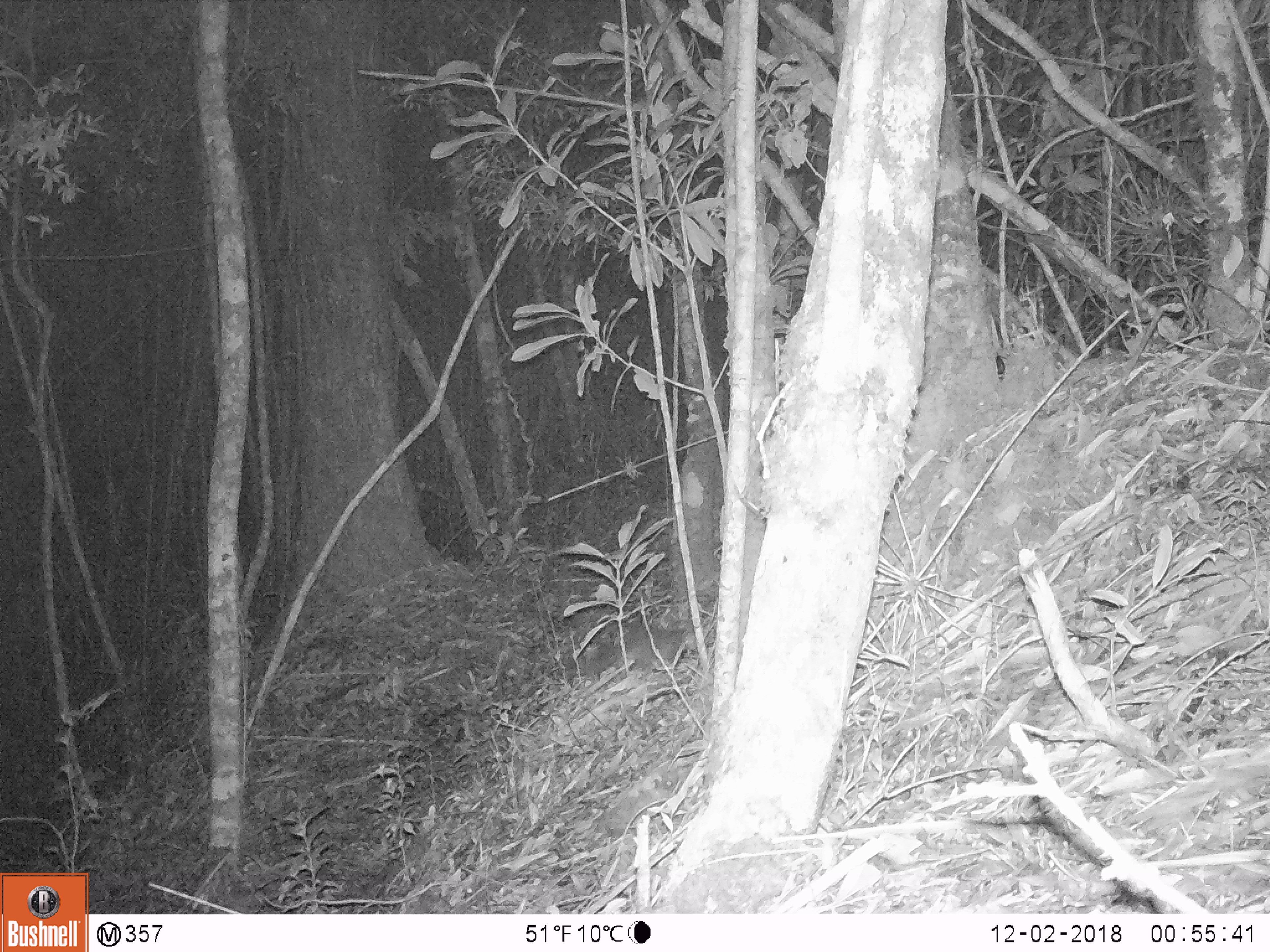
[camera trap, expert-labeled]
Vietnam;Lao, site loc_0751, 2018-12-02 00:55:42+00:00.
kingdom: Animalia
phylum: Chordata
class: Mammalia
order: Carnivora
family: Mustelidae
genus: Melogale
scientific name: Melogale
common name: ferret badger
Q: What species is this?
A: Ferret badger (Melogale).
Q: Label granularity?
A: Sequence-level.